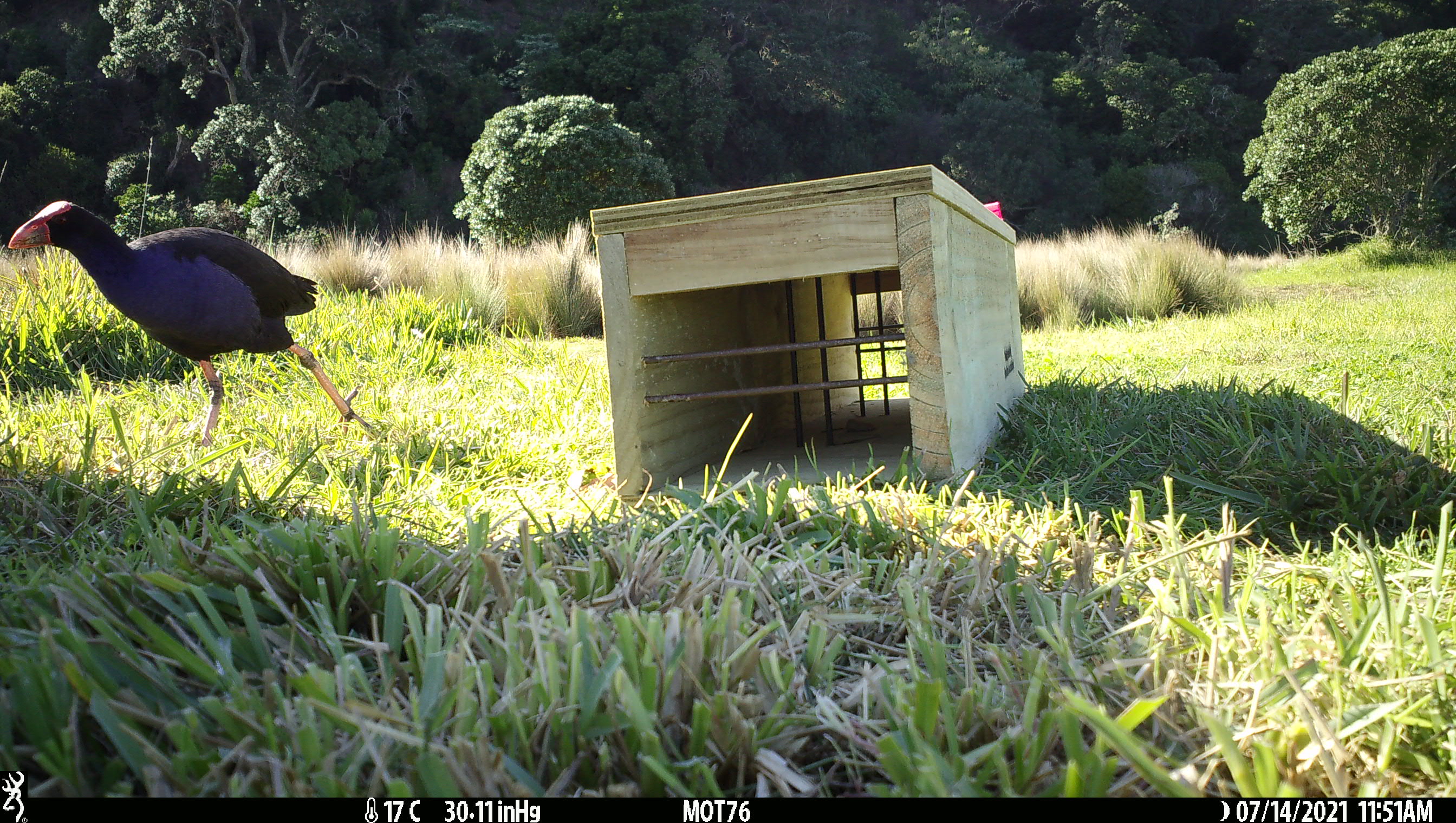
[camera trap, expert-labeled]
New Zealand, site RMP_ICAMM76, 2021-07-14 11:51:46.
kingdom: Animalia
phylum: Chordata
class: Aves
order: Gruiformes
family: Rallidae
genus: Porphyrio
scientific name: Porphyrio melanotus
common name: australasian swamphen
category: pukeko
Pukeko (australasian swamphen) (Porphyrio melanotus).